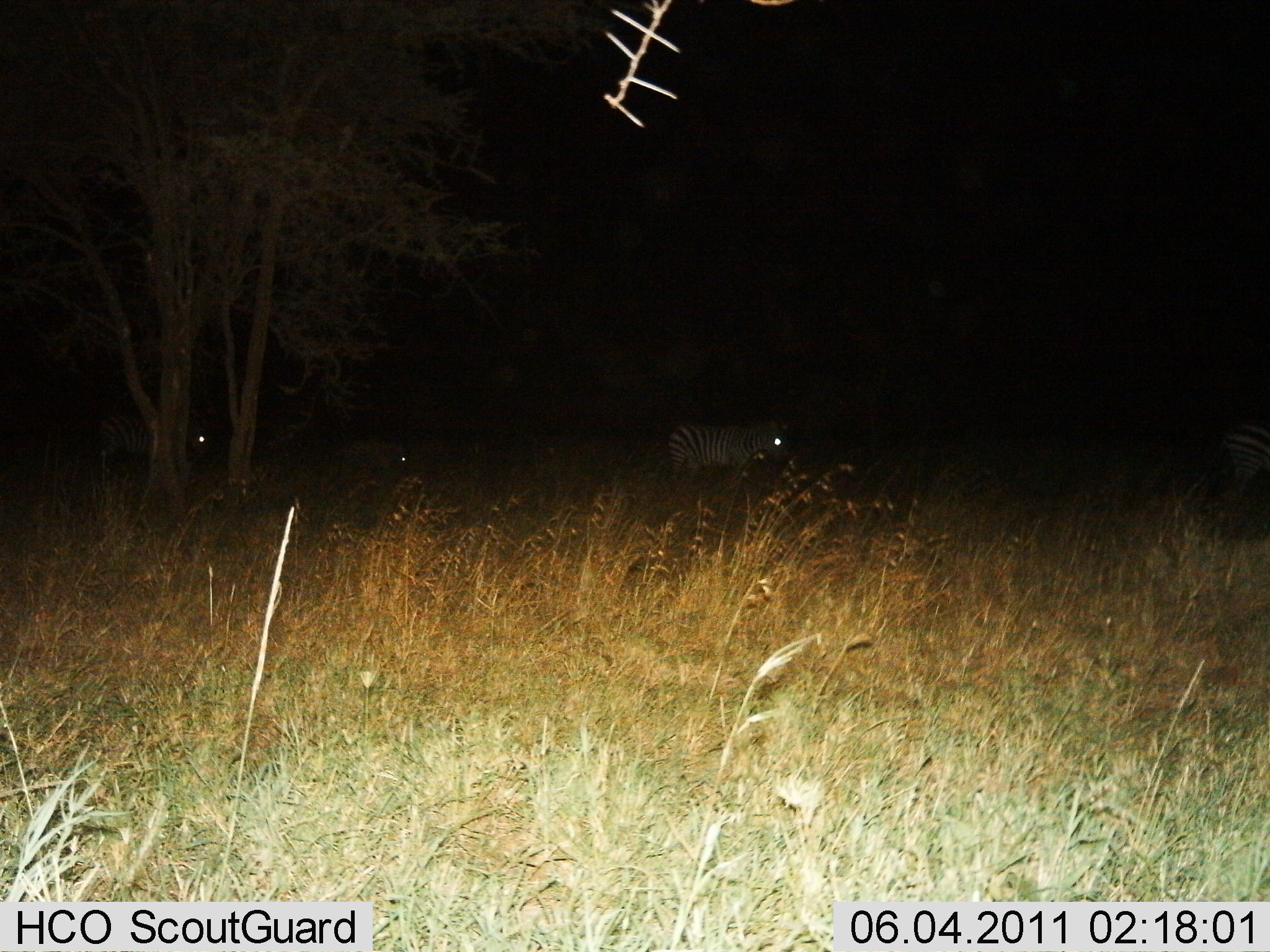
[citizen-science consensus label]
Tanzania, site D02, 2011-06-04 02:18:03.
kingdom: Animalia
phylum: Chordata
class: Mammalia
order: Perissodactyla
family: Equidae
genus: Equus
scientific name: Equus quagga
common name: plains zebra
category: zebra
Zebra (plains zebra) (Equus quagga), count 3. Behavior (volunteer vote fractions): standing 54%, resting 0%, moving 46%, interacting 0%. Young present (vote fraction): 0%. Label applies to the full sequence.